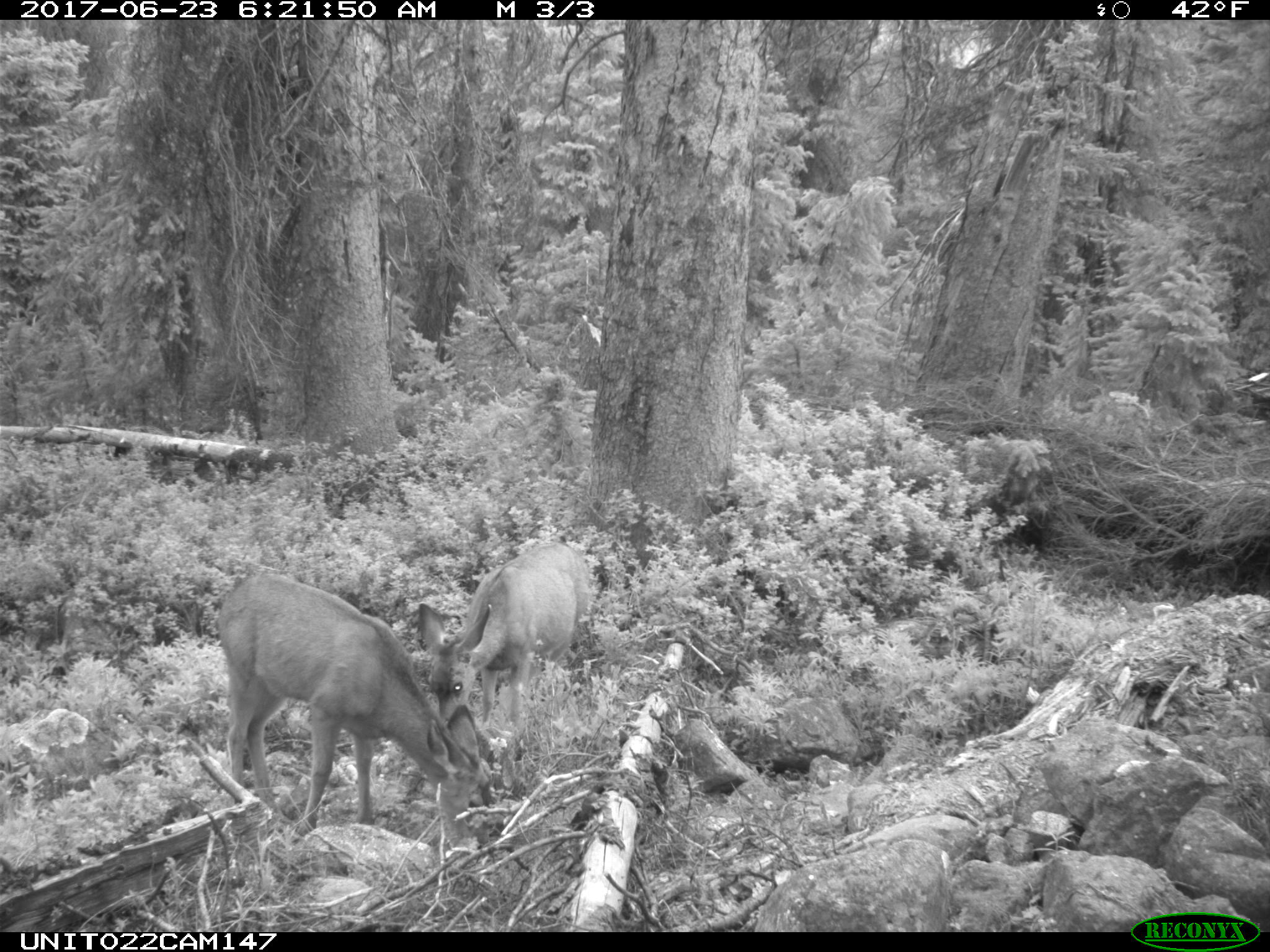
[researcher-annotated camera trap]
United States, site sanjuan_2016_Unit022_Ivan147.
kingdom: Animalia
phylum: Chordata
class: Mammalia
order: Artiodactyla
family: Cervidae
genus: Odocoileus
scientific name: Odocoileus hemionus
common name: mule deer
Odocoileus hemionus (mule deer).